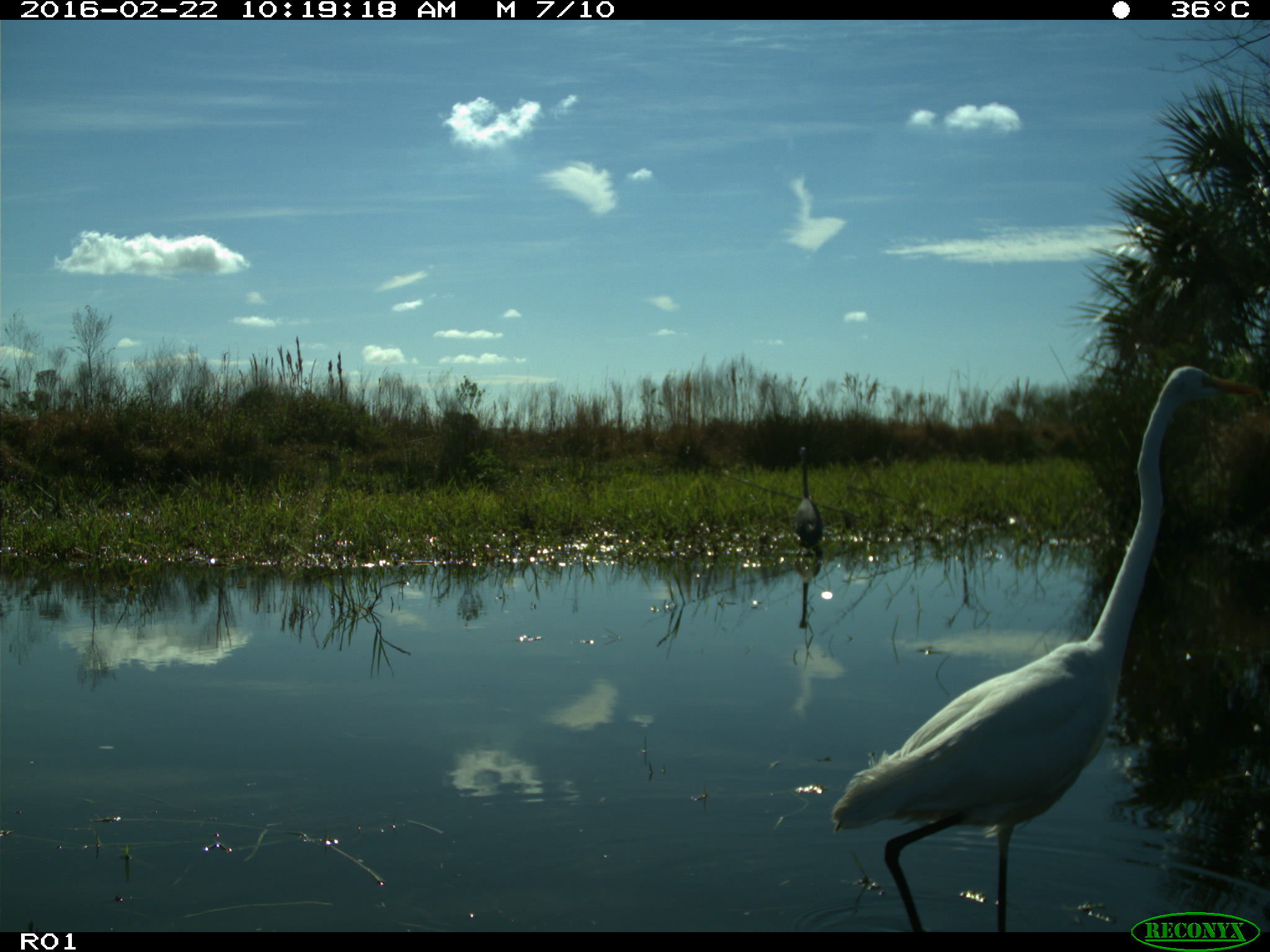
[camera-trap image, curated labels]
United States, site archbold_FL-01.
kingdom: Animalia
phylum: Chordata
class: Aves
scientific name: Aves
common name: birds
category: unidentified bird